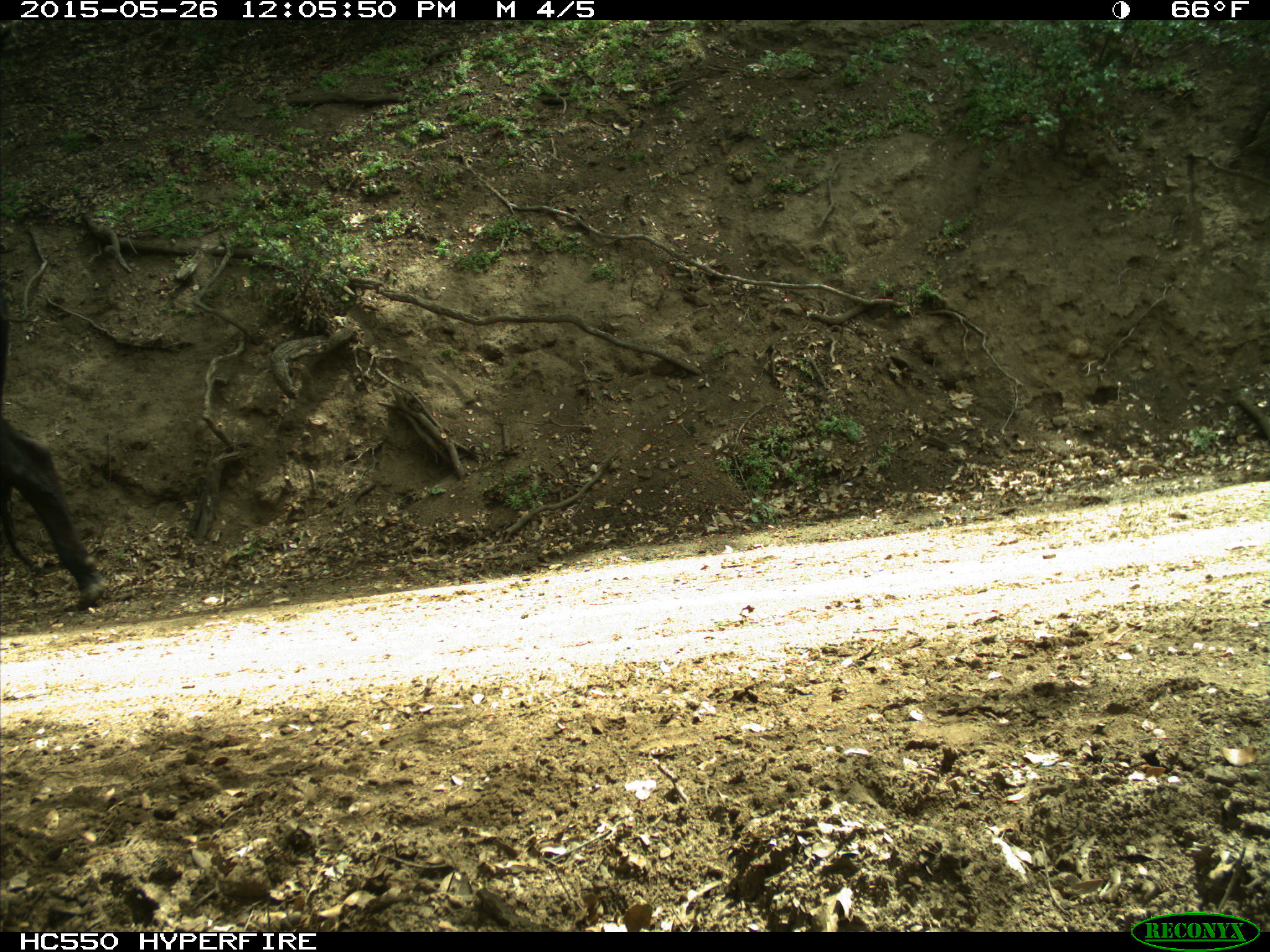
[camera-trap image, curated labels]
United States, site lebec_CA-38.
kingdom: Animalia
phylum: Chordata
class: Mammalia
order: Artiodactyla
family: Bovidae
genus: Bos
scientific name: Bos taurus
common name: domestic cow